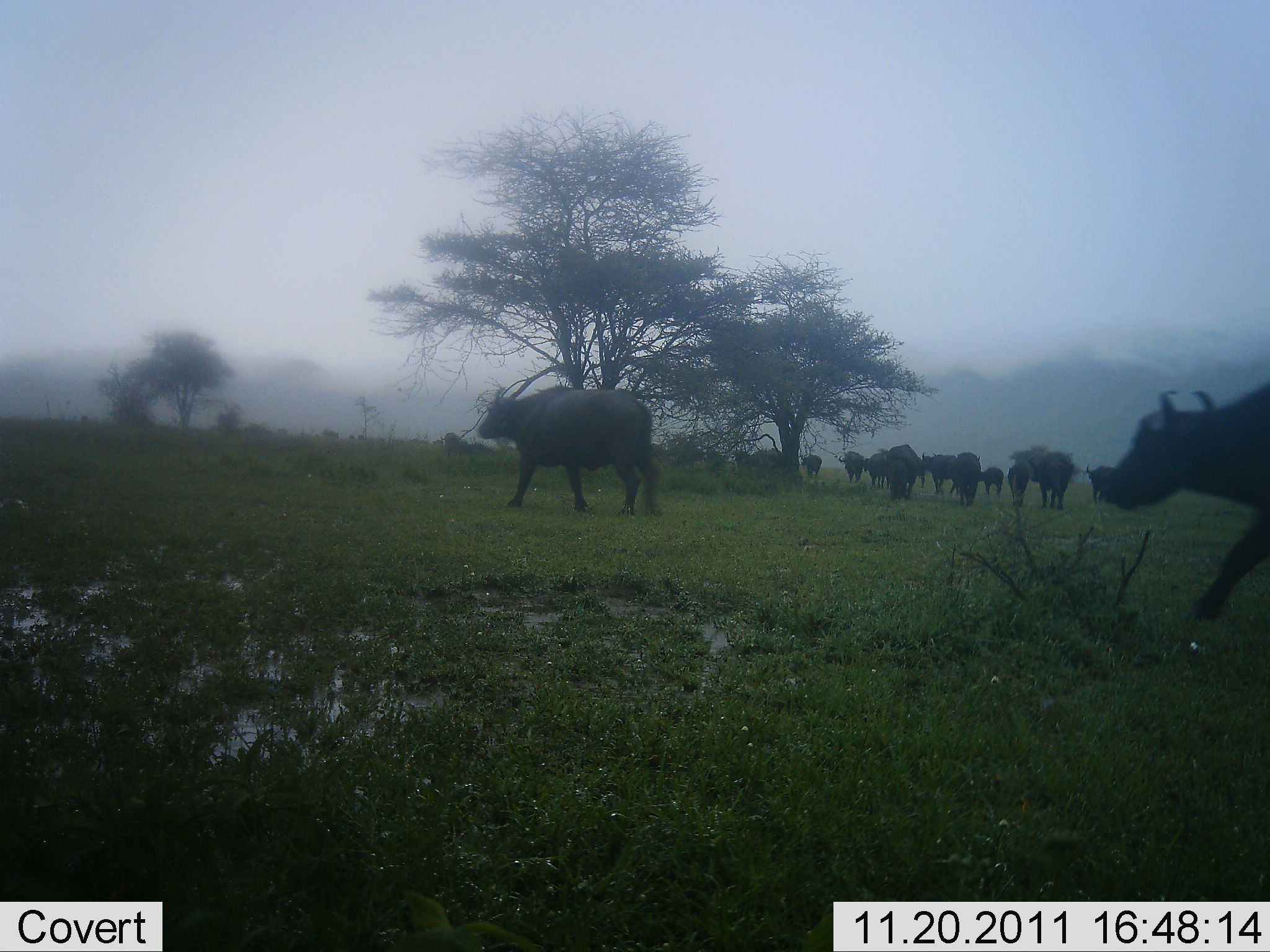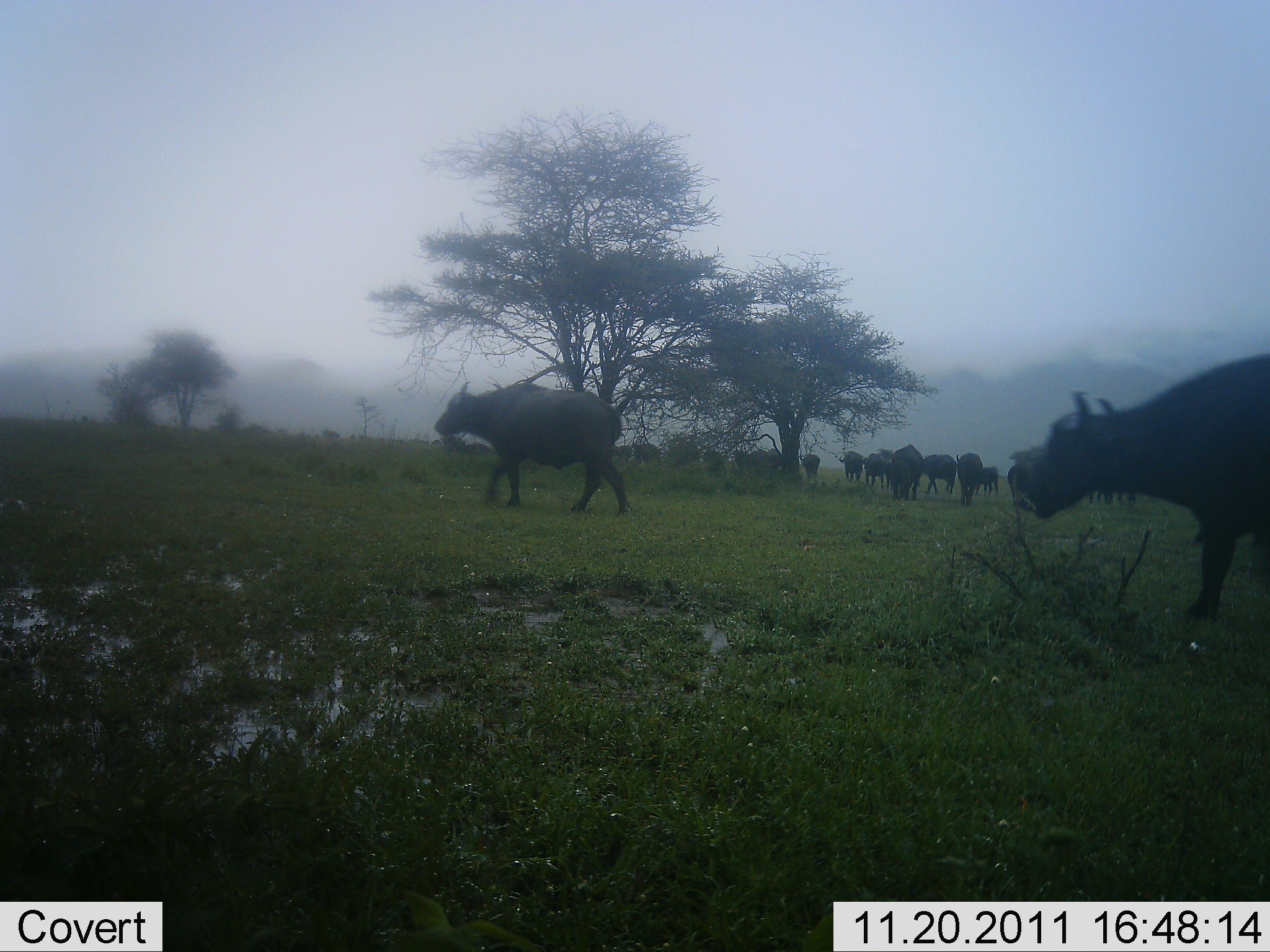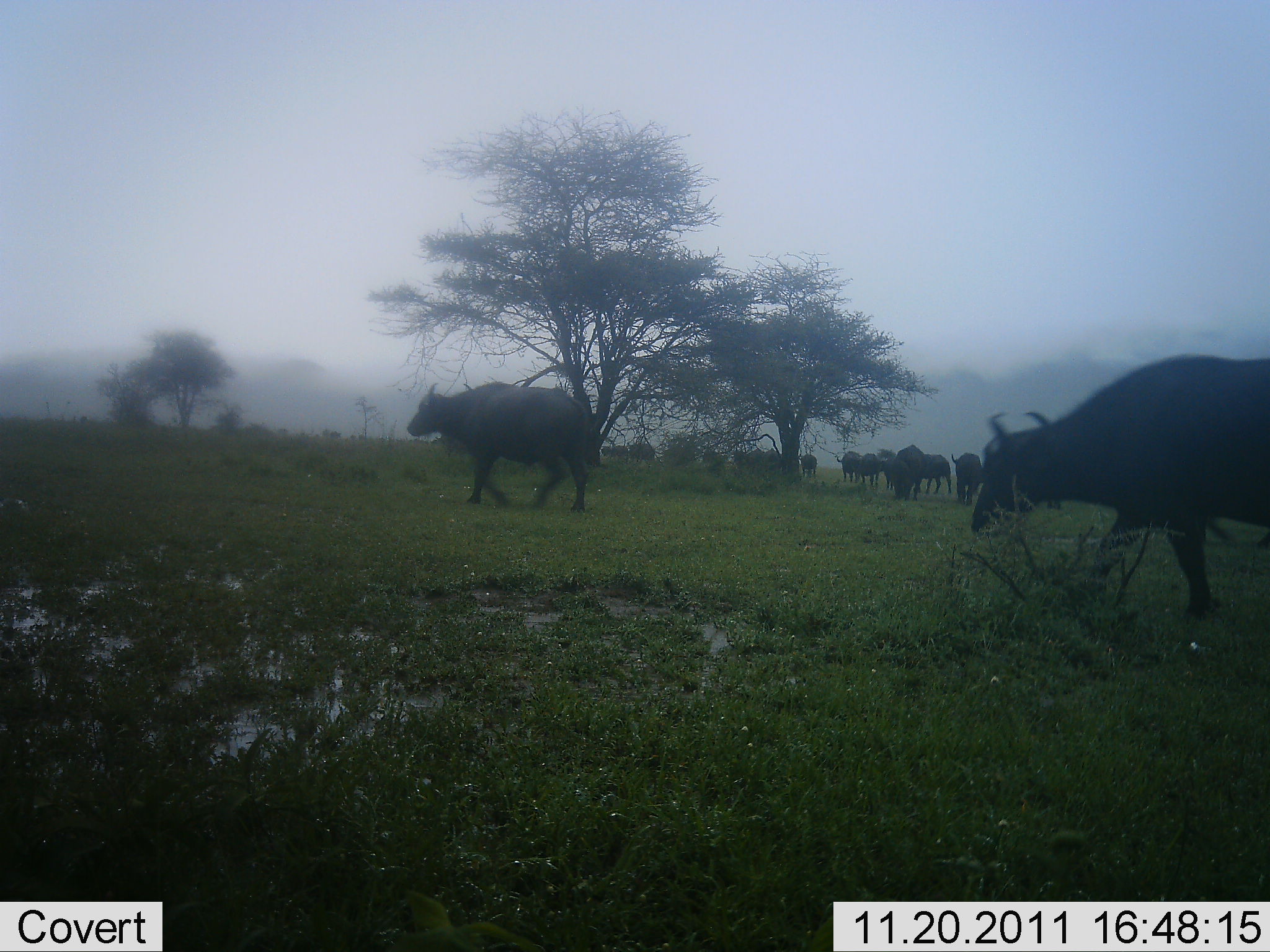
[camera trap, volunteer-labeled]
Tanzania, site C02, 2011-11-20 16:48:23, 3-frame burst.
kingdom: Animalia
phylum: Chordata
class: Mammalia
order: Artiodactyla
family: Bovidae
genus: Syncerus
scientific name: Syncerus caffer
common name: cape buffalo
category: buffalo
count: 11-50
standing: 32%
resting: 0%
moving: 86%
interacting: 0%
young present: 5%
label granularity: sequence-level